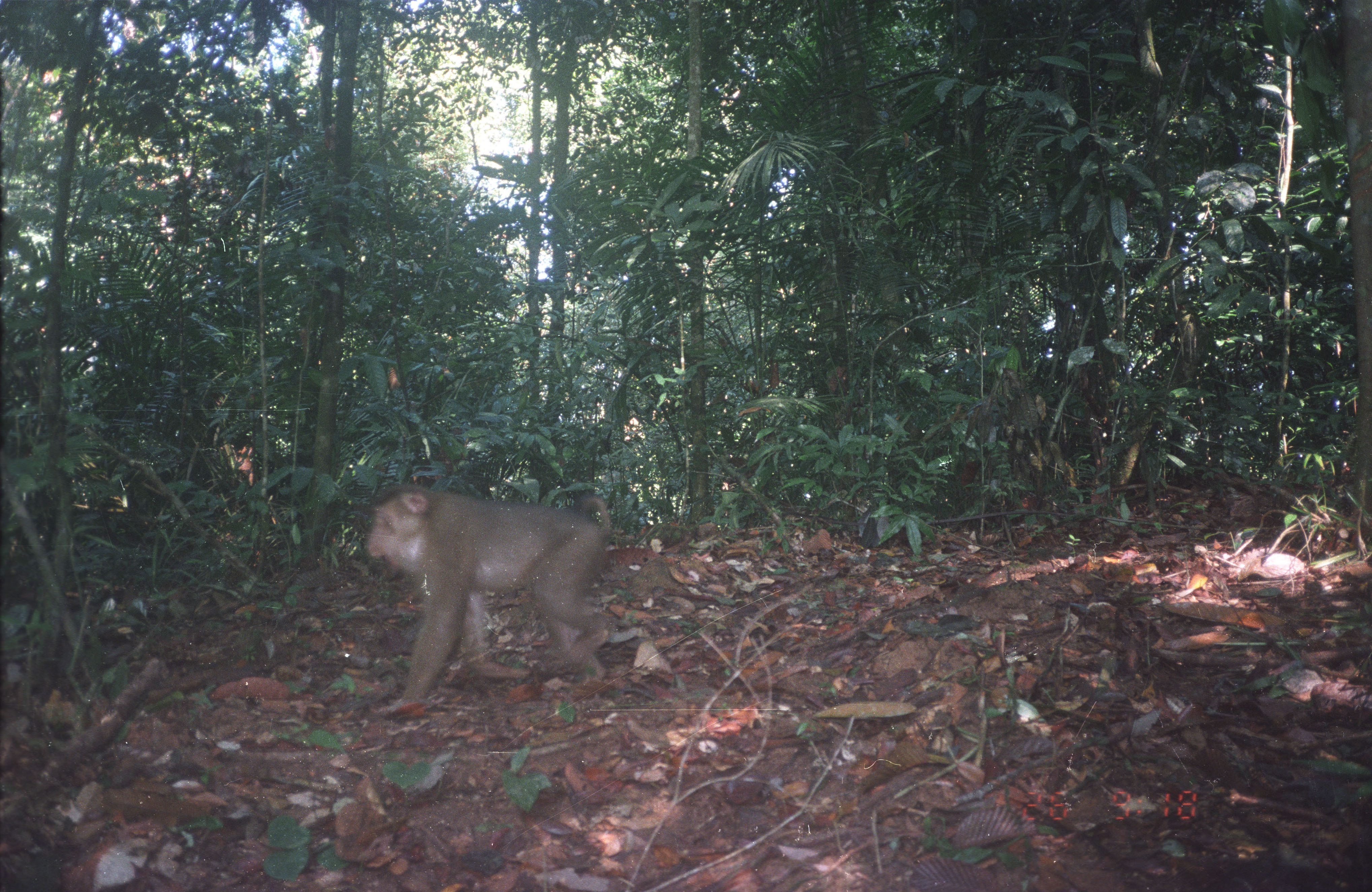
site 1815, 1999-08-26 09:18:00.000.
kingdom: Animalia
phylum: Chordata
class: Mammalia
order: Primates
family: Cercopithecidae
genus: Macaca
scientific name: Macaca nemestrina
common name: southern pig-tailed macaque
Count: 1.